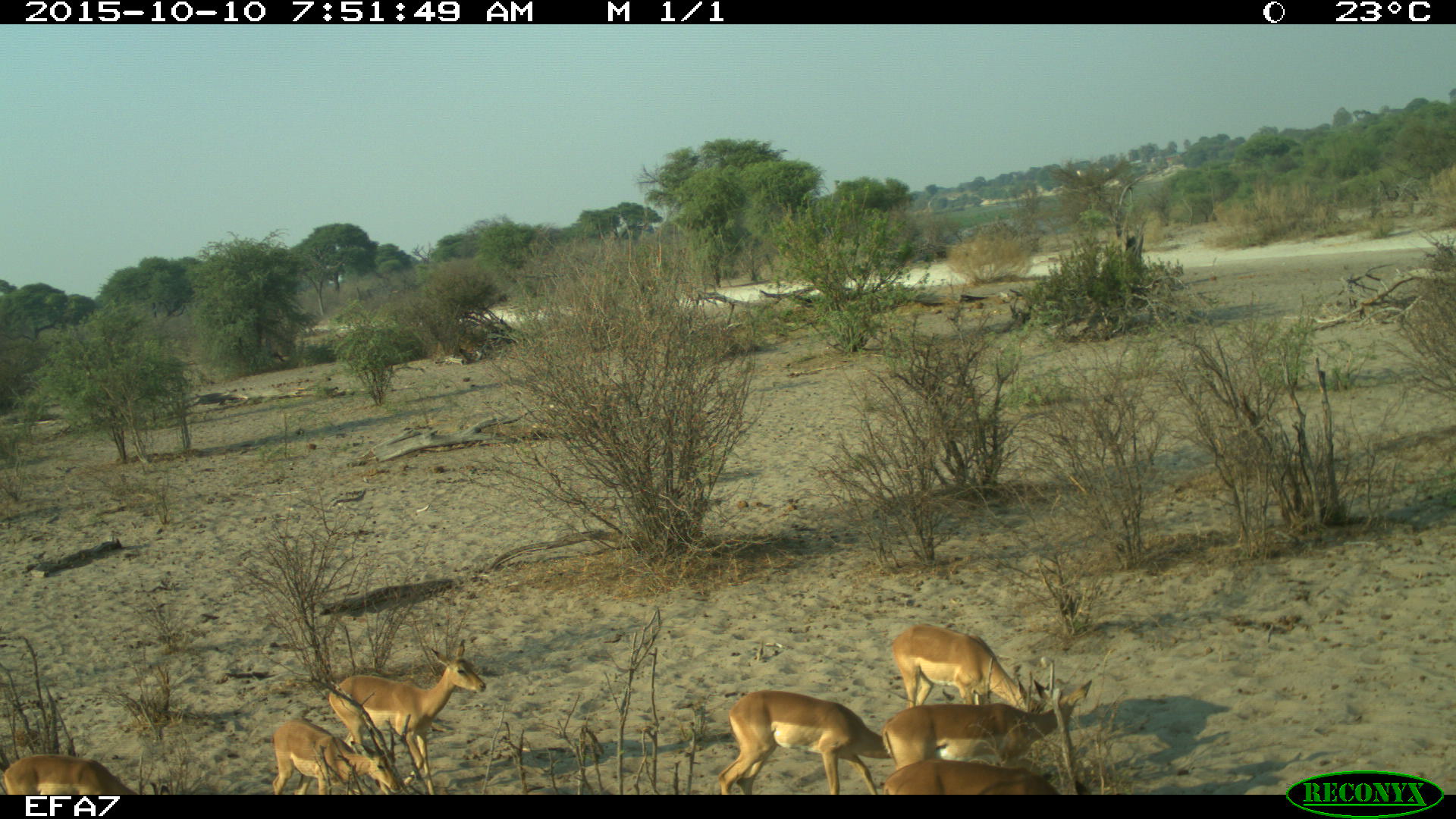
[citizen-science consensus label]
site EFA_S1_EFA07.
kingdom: Animalia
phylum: Chordata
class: Mammalia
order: Artiodactyla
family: Bovidae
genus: Aepyceros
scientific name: Aepyceros melampus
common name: impala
Impala (Aepyceros melampus), count 7. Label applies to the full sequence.